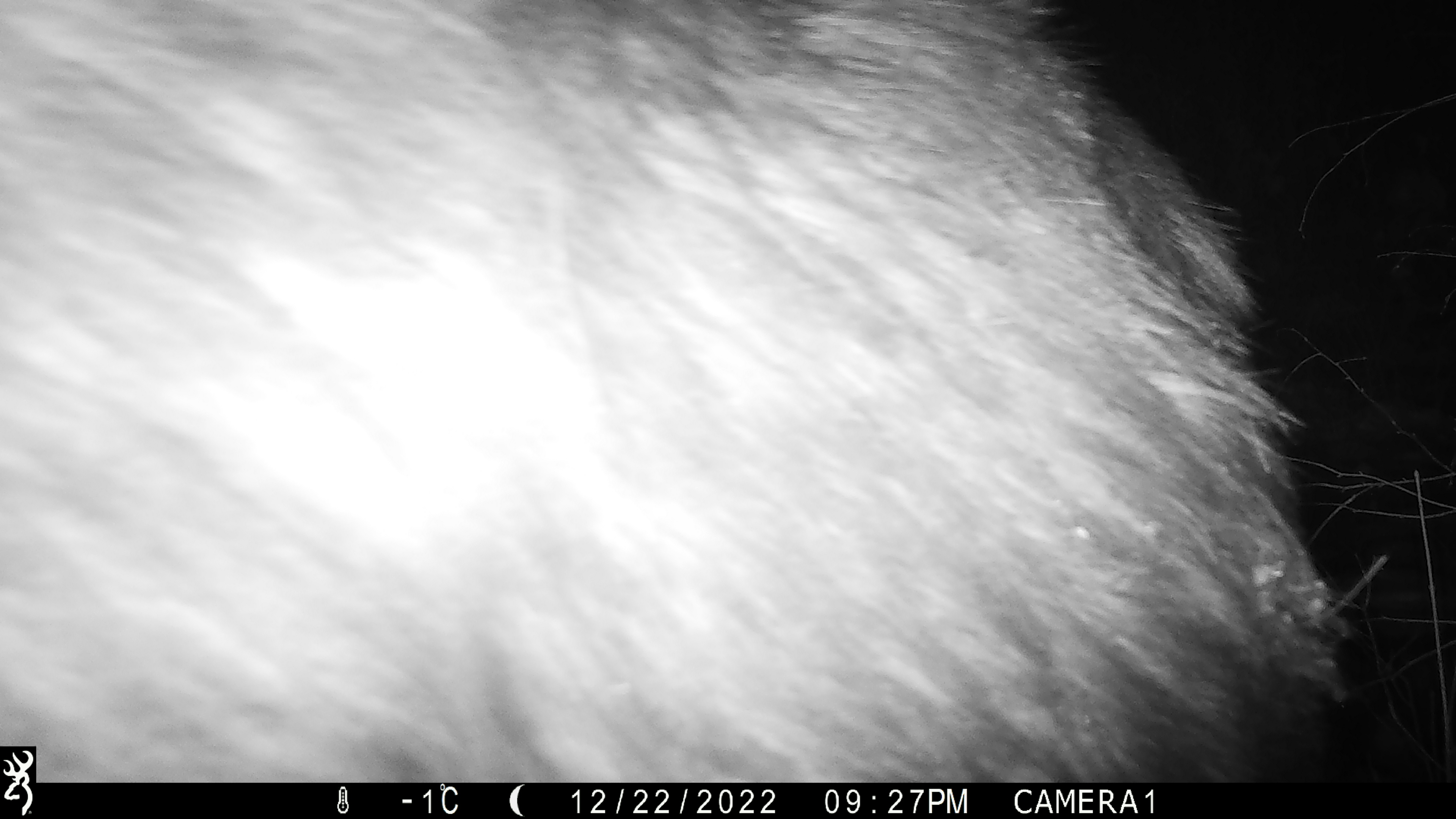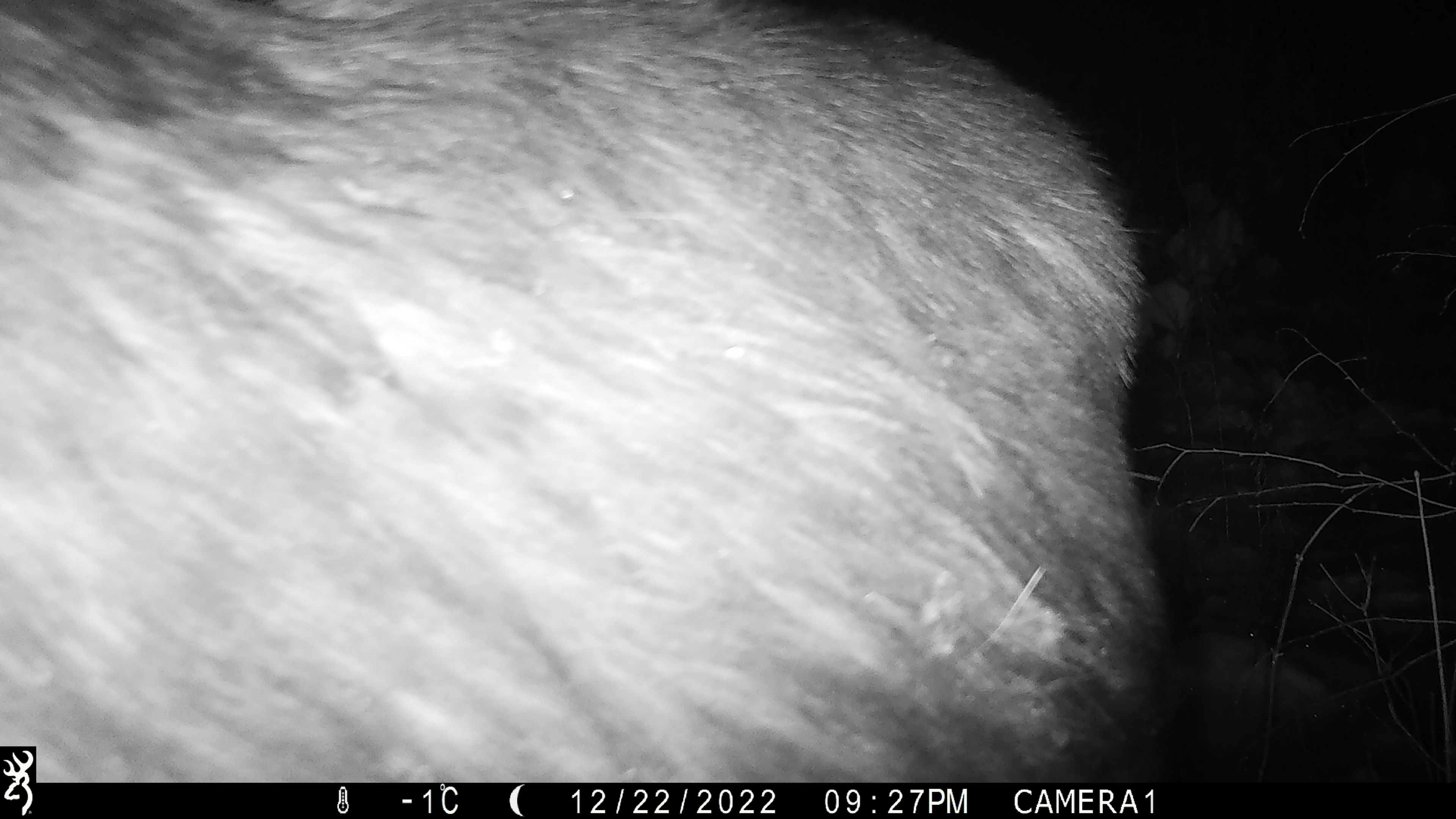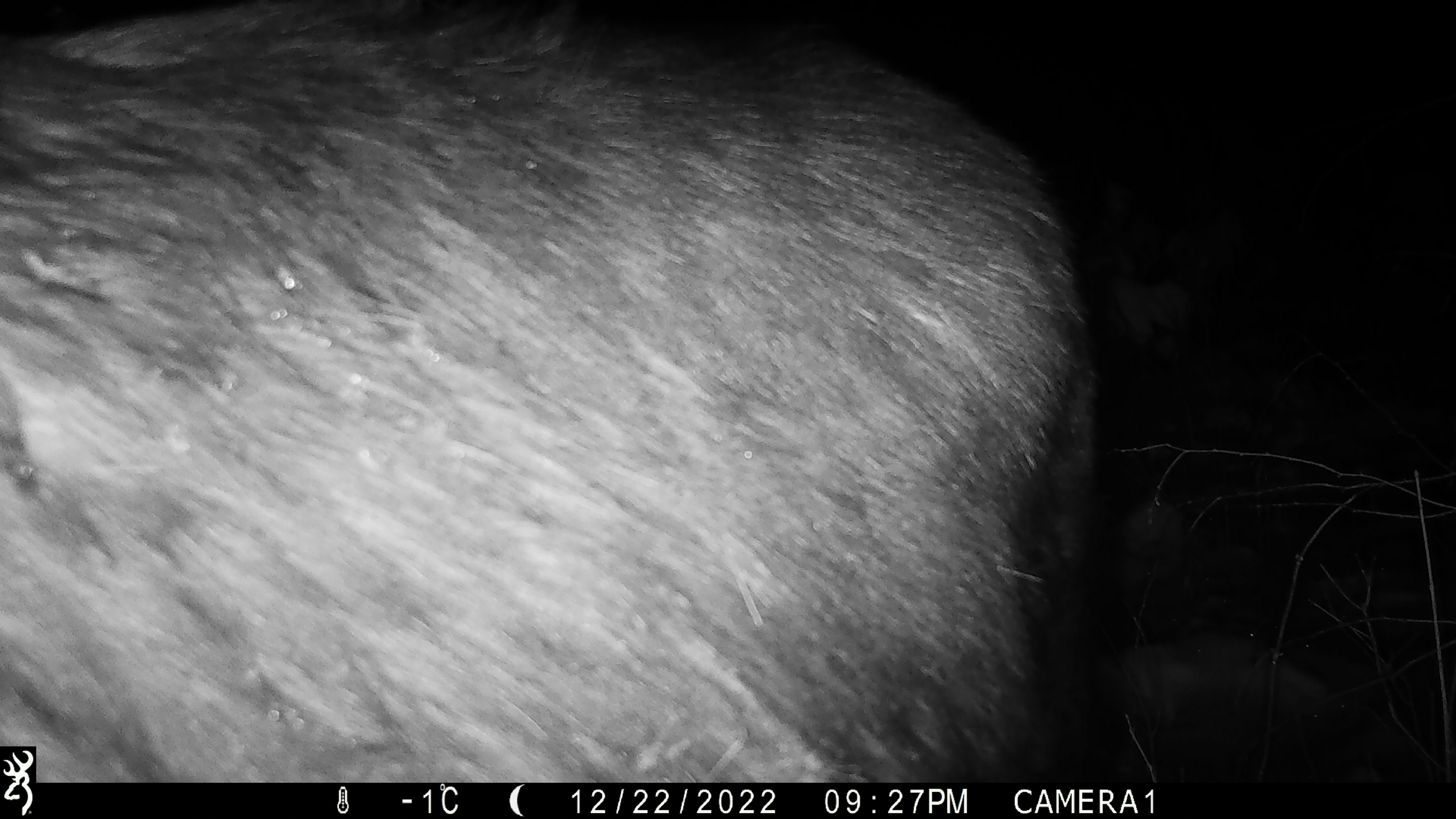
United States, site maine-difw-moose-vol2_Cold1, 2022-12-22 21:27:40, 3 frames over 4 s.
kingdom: Animalia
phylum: Chordata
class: Mammalia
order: Artiodactyla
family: Cervidae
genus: Alces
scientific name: Alces alces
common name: moose